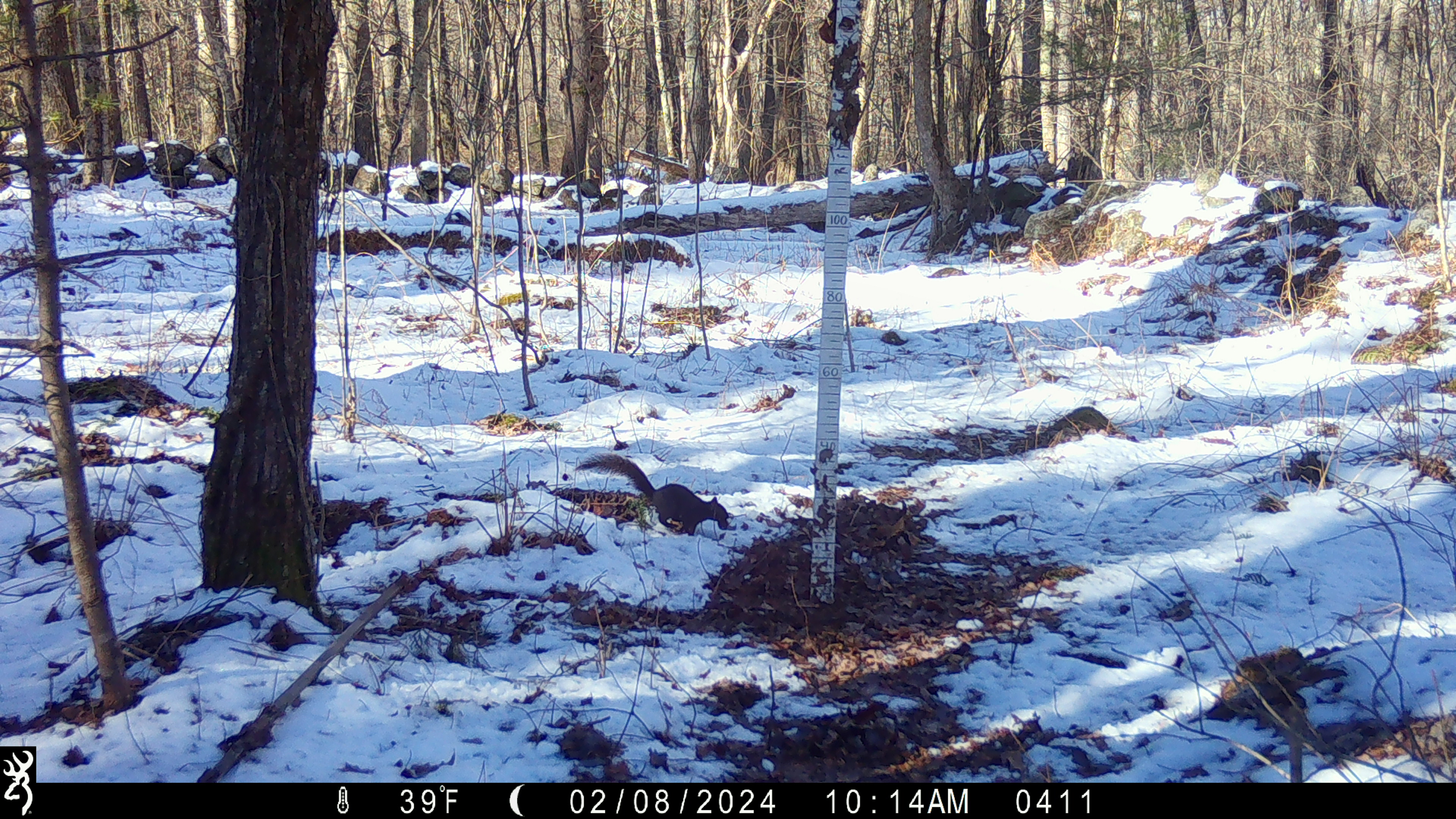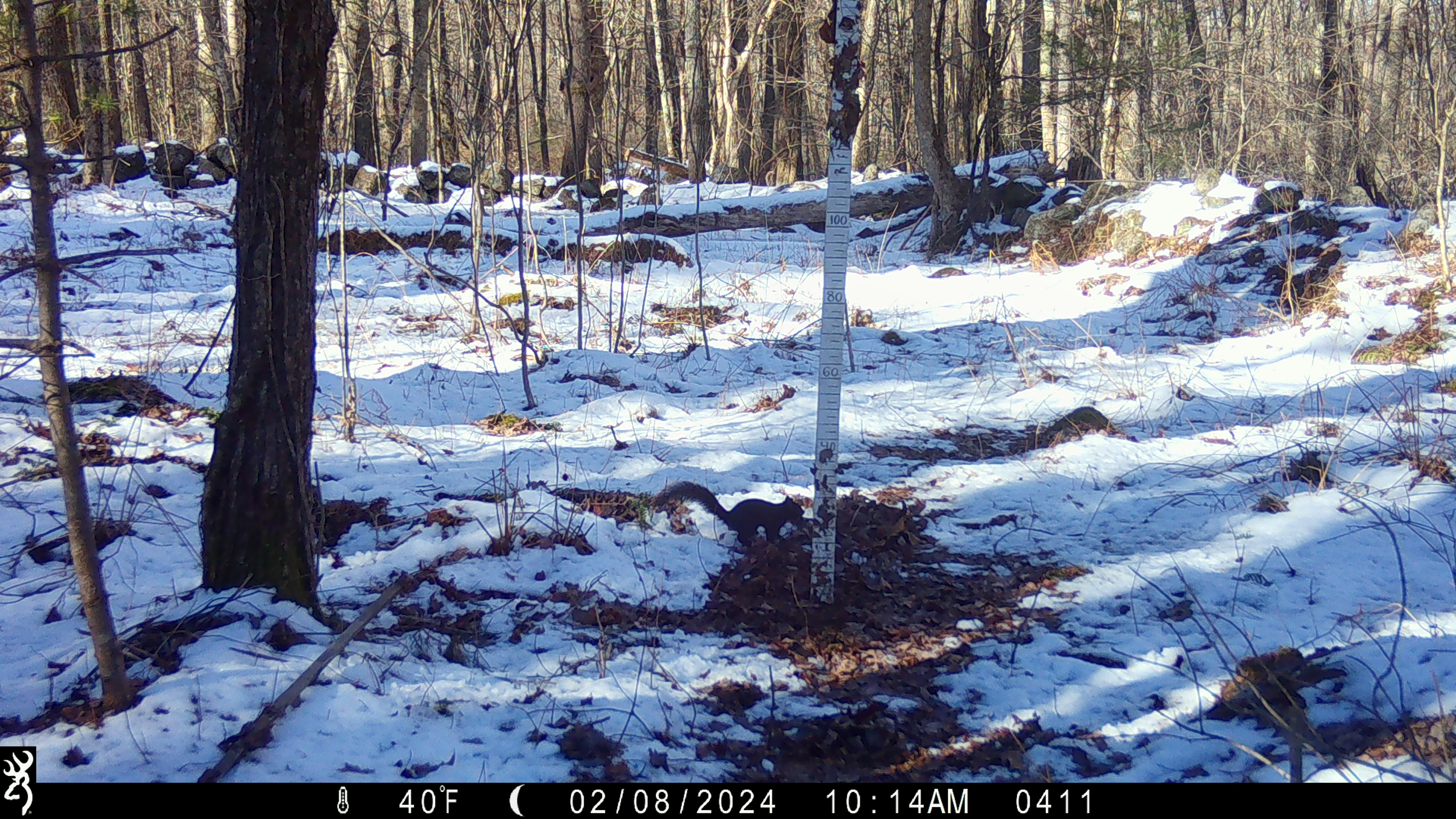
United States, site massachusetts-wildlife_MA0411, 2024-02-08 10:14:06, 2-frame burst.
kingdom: Animalia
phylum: Chordata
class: Mammalia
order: Rodentia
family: Sciuridae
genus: Sciurus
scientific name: Sciurus carolinensis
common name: gray squirrel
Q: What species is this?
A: Gray squirrel (Sciurus carolinensis).